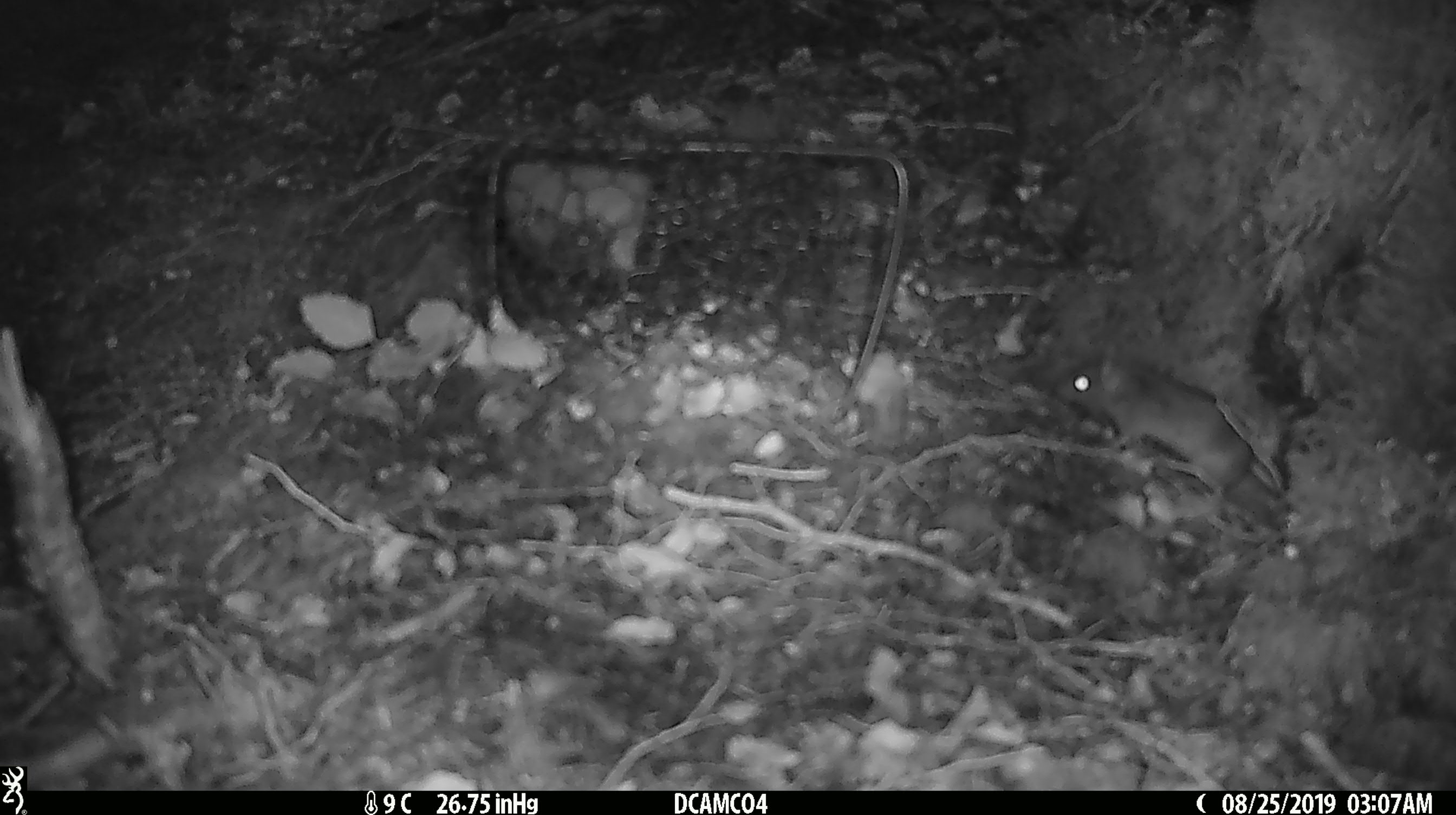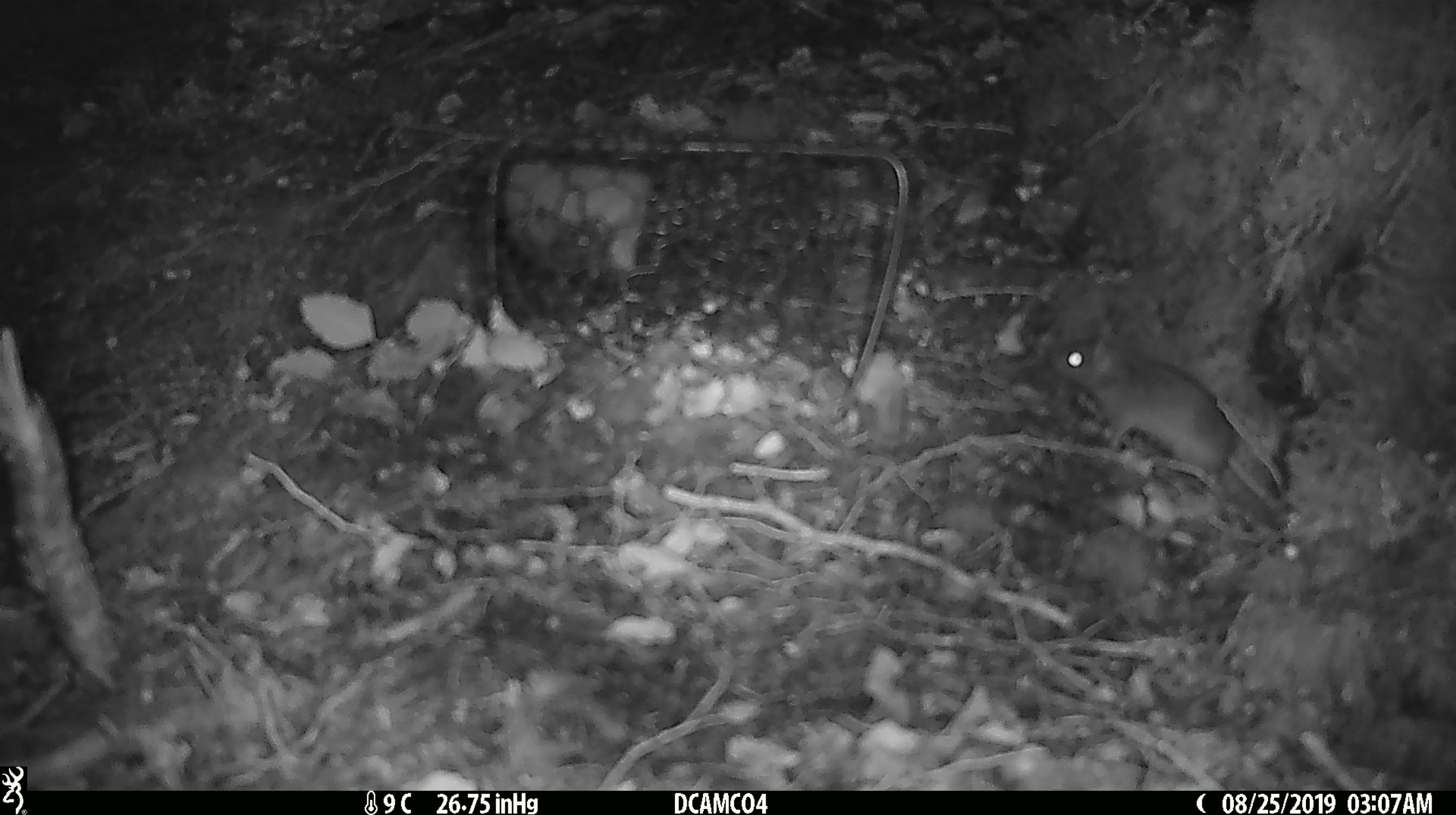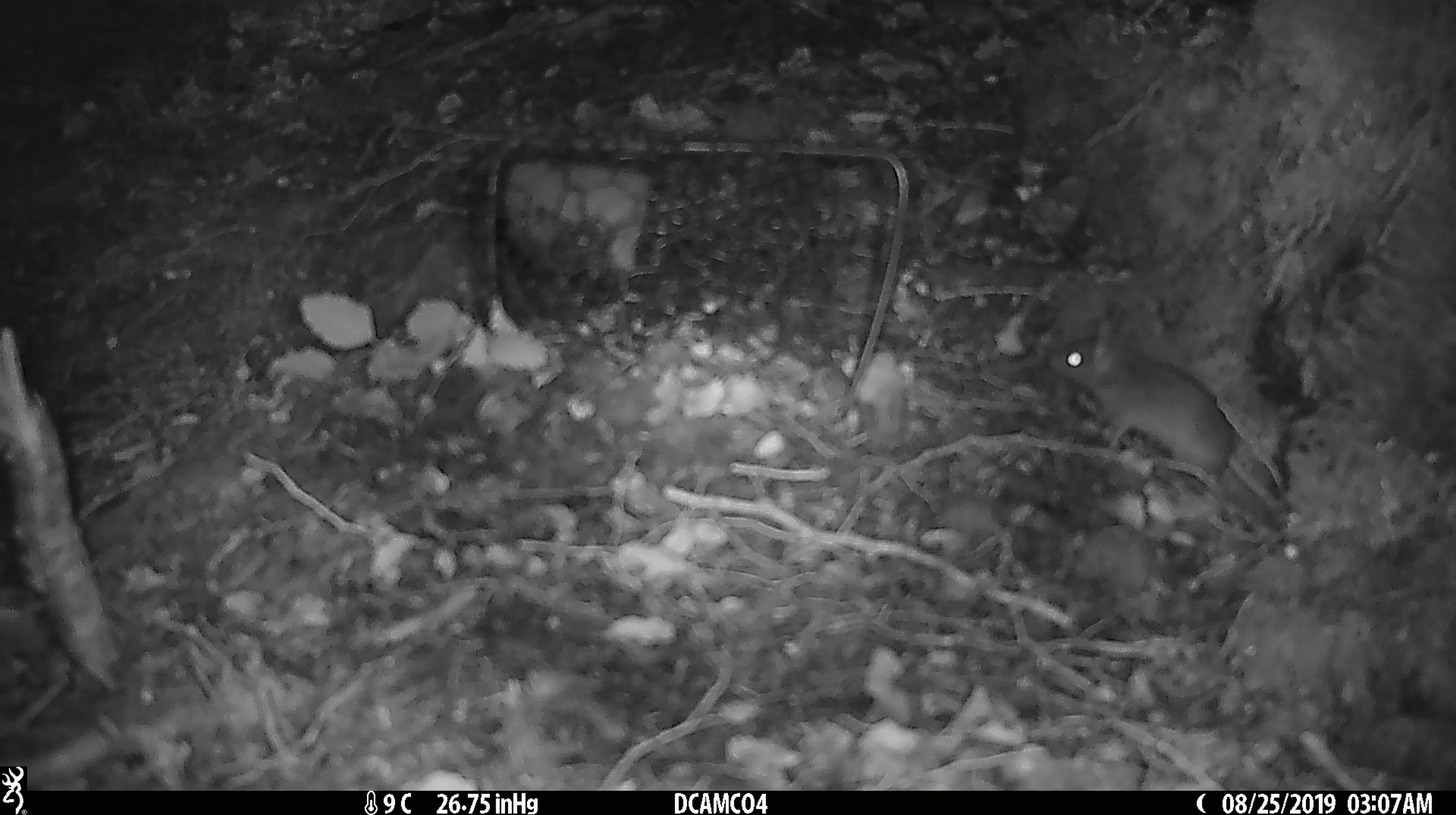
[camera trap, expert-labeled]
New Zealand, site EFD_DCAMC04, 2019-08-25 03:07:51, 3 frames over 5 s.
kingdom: Animalia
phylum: Chordata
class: Mammalia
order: Rodentia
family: Muridae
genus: Mus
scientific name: Mus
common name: mouse